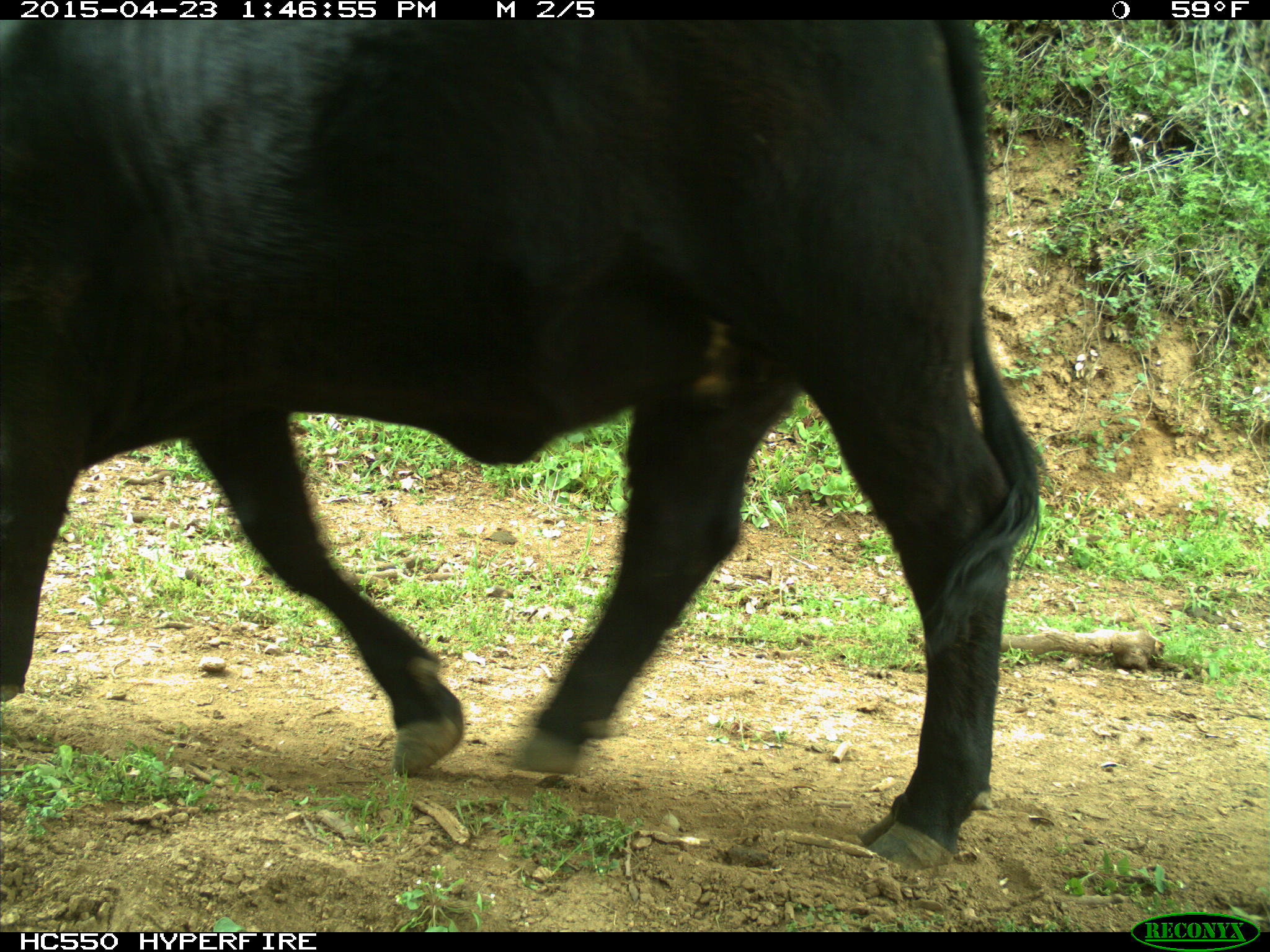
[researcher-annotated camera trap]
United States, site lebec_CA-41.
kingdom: Animalia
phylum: Chordata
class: Mammalia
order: Artiodactyla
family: Bovidae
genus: Bos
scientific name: Bos taurus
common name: domestic cow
Bos taurus (domestic cow).